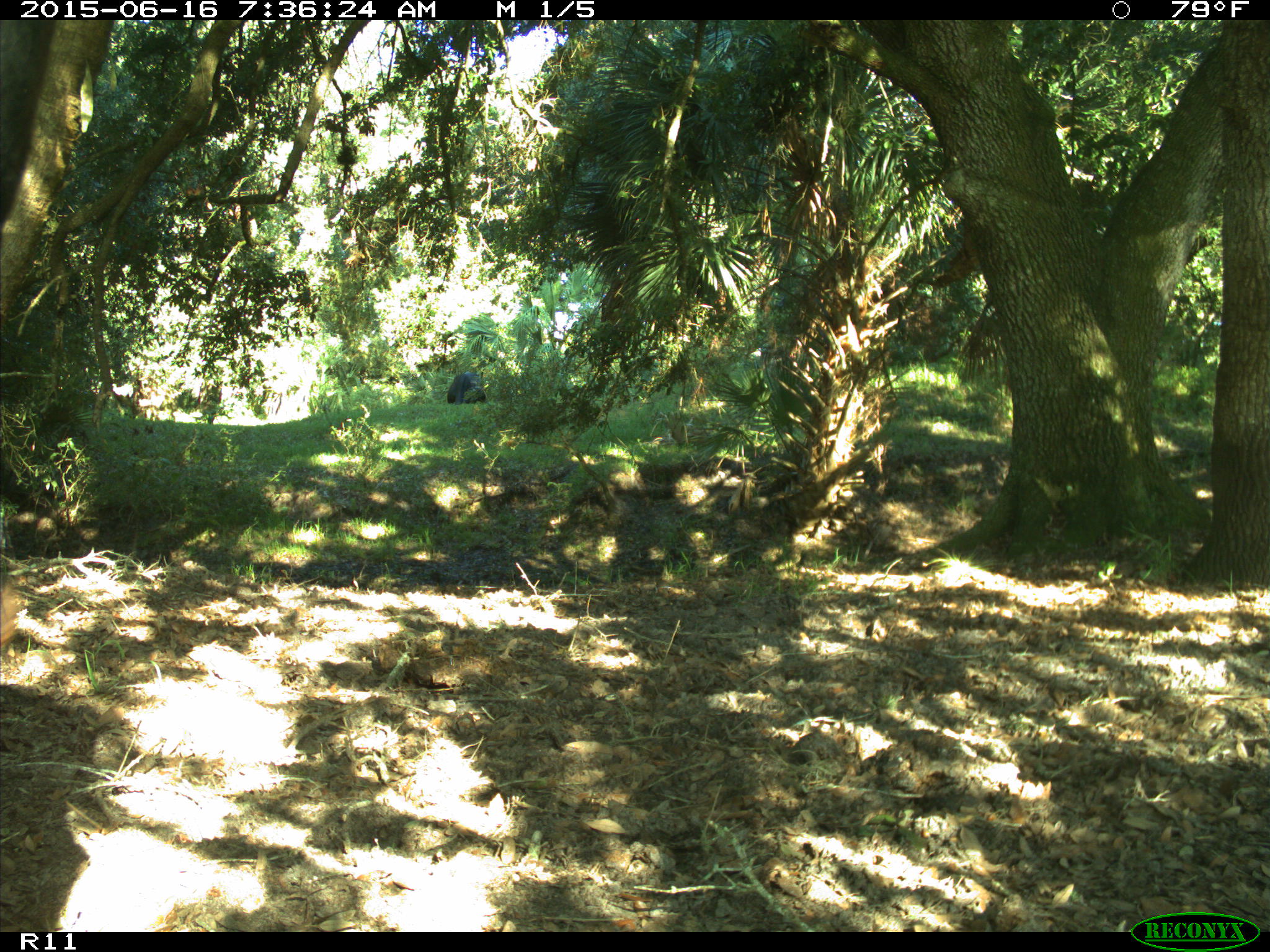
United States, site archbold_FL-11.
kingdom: Animalia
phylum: Chordata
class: Mammalia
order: Artiodactyla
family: Bovidae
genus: Bos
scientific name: Bos taurus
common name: domestic cow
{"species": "Bos taurus (domestic cow)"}